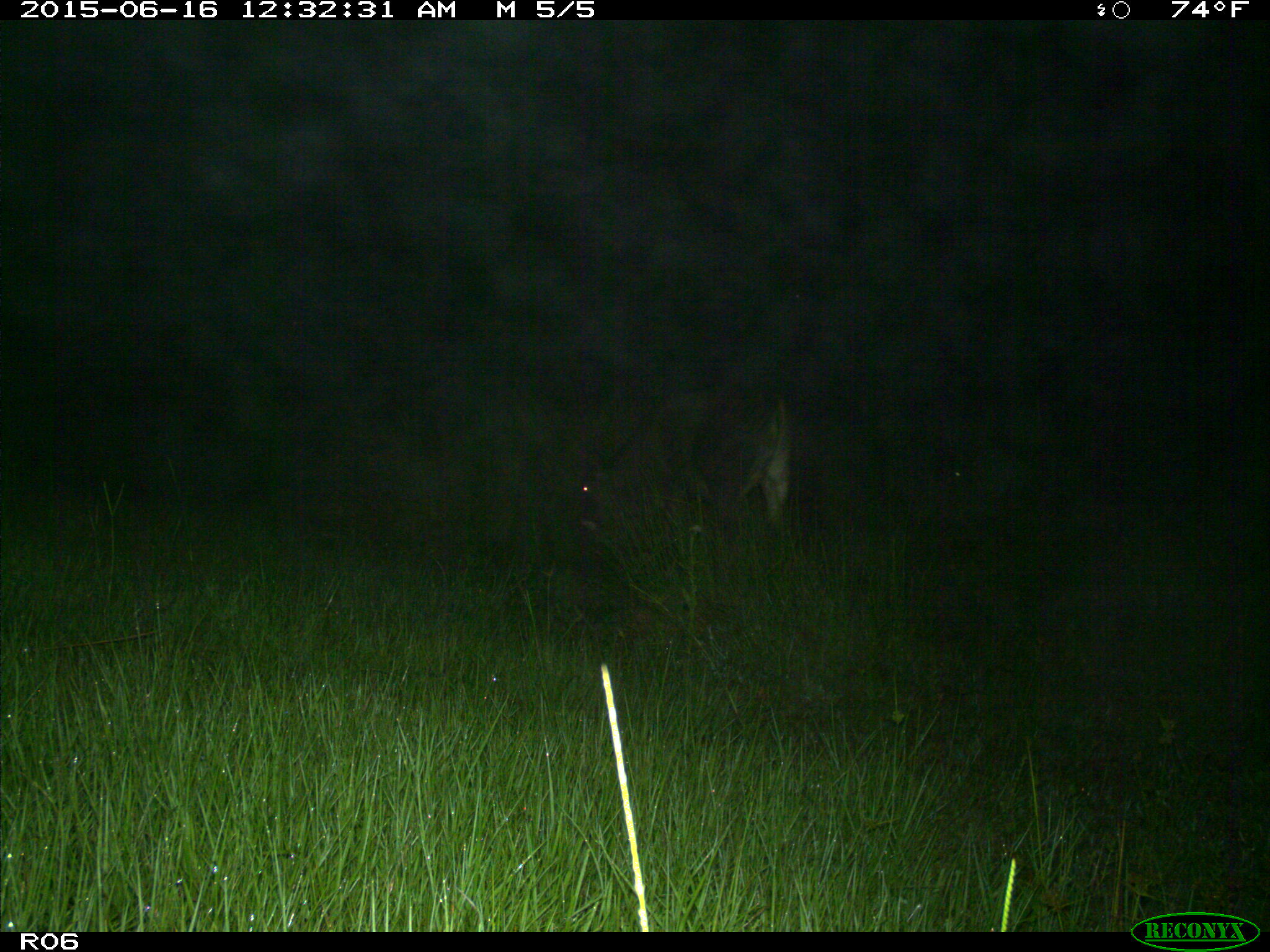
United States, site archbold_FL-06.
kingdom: Animalia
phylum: Chordata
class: Mammalia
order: Artiodactyla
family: Bovidae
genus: Bos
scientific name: Bos taurus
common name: domestic cow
Bos taurus (domestic cow).